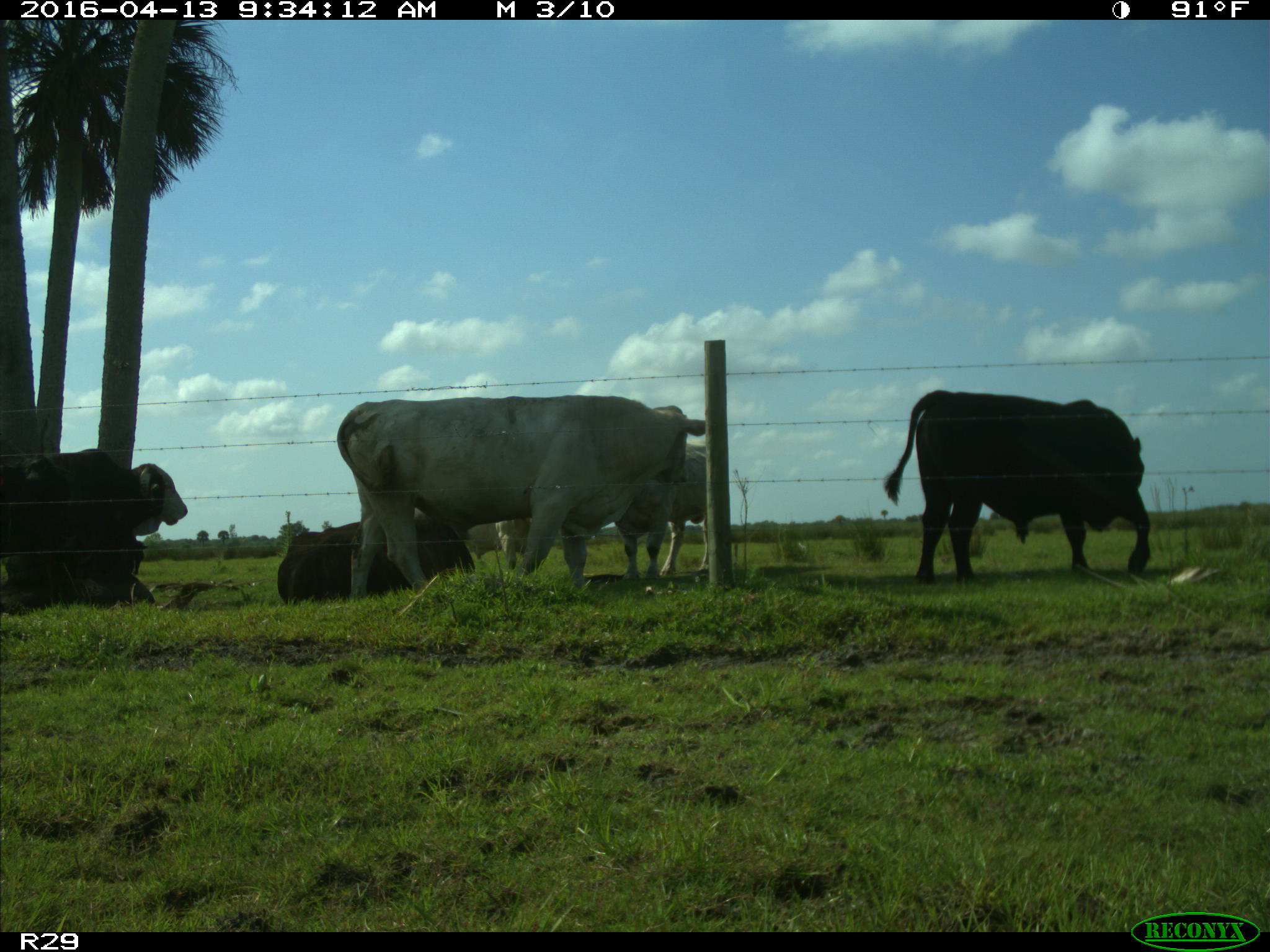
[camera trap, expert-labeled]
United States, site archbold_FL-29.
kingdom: Animalia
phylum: Chordata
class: Mammalia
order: Artiodactyla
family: Bovidae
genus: Bos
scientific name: Bos taurus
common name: domestic cow